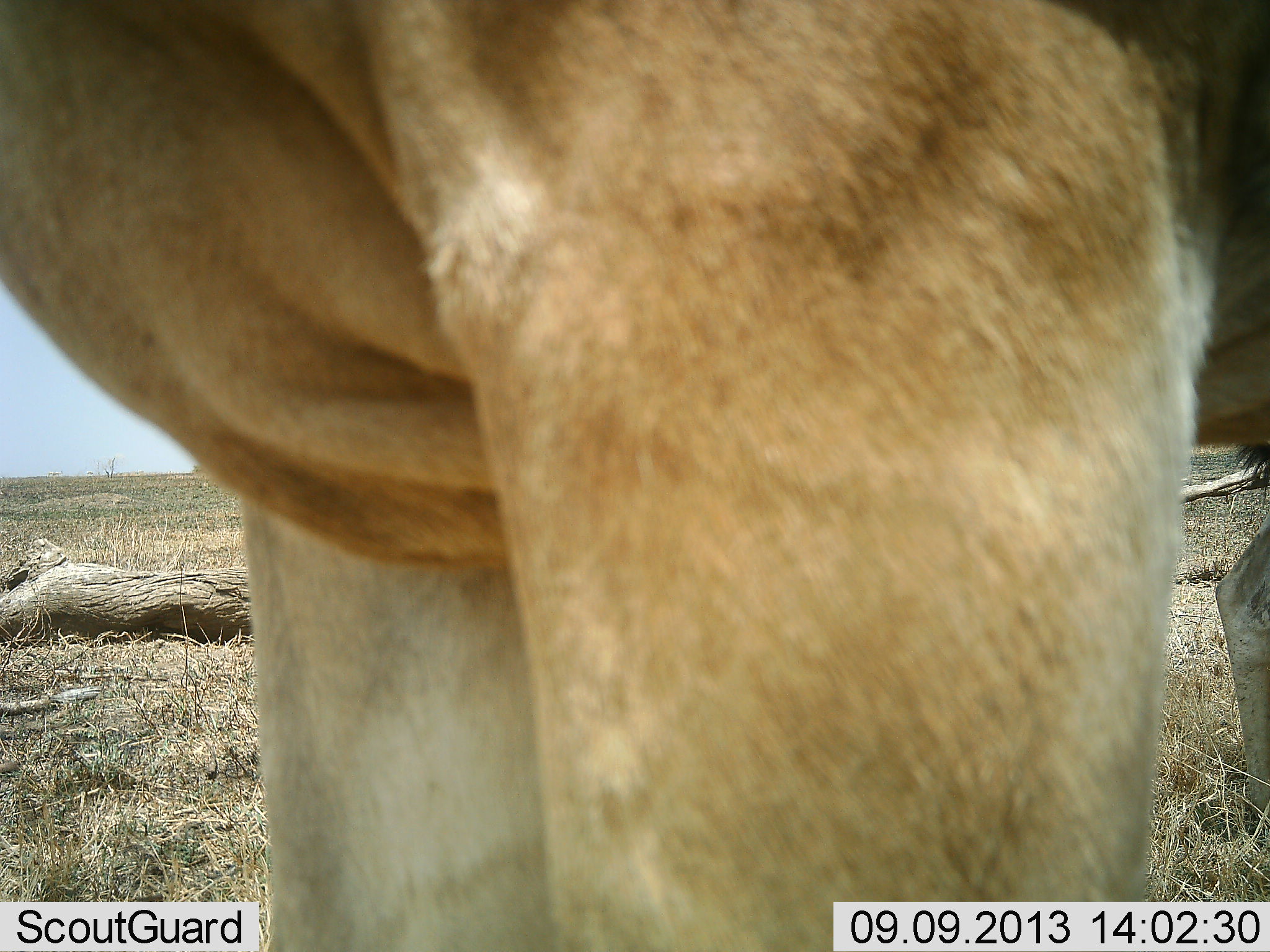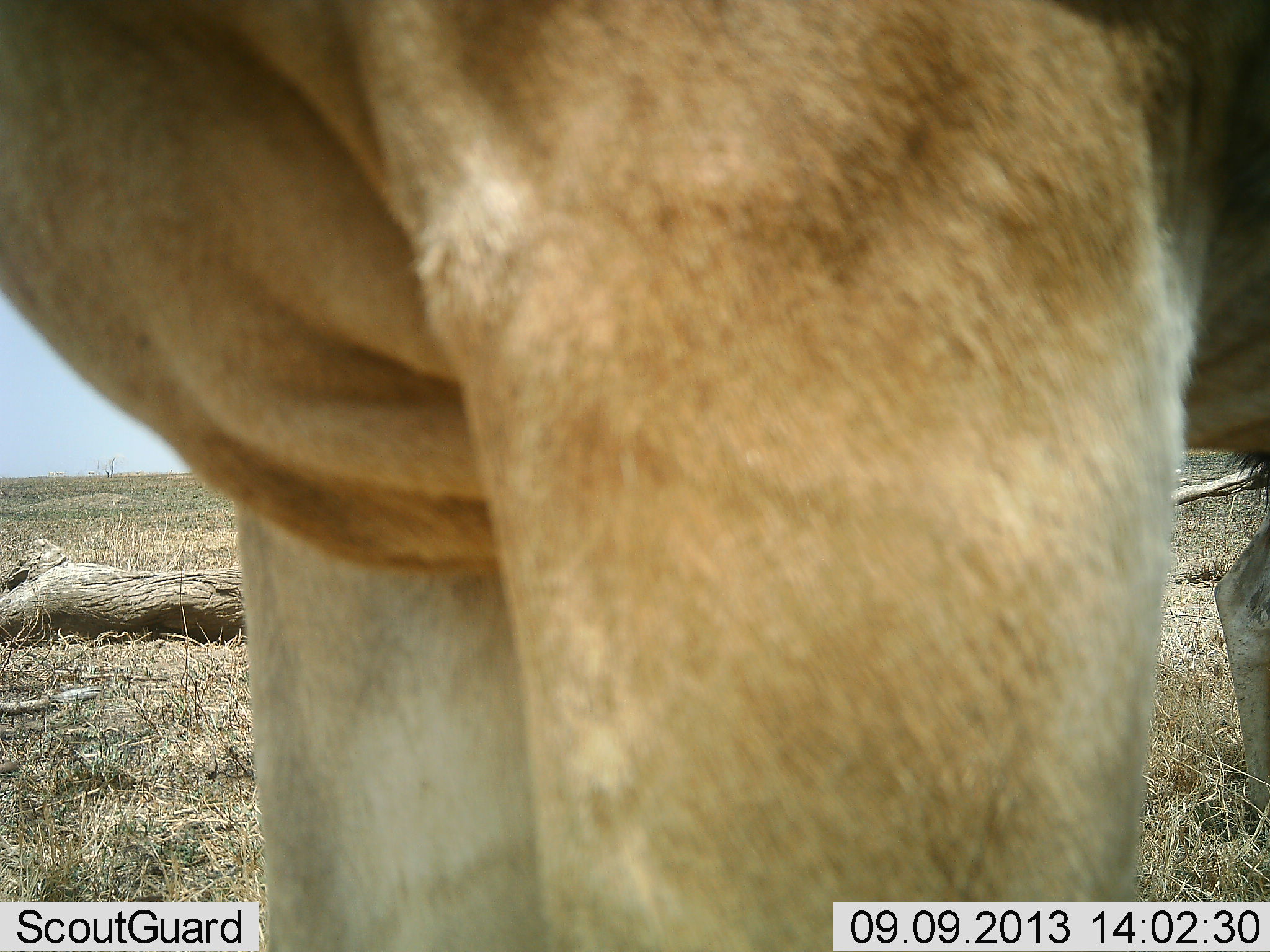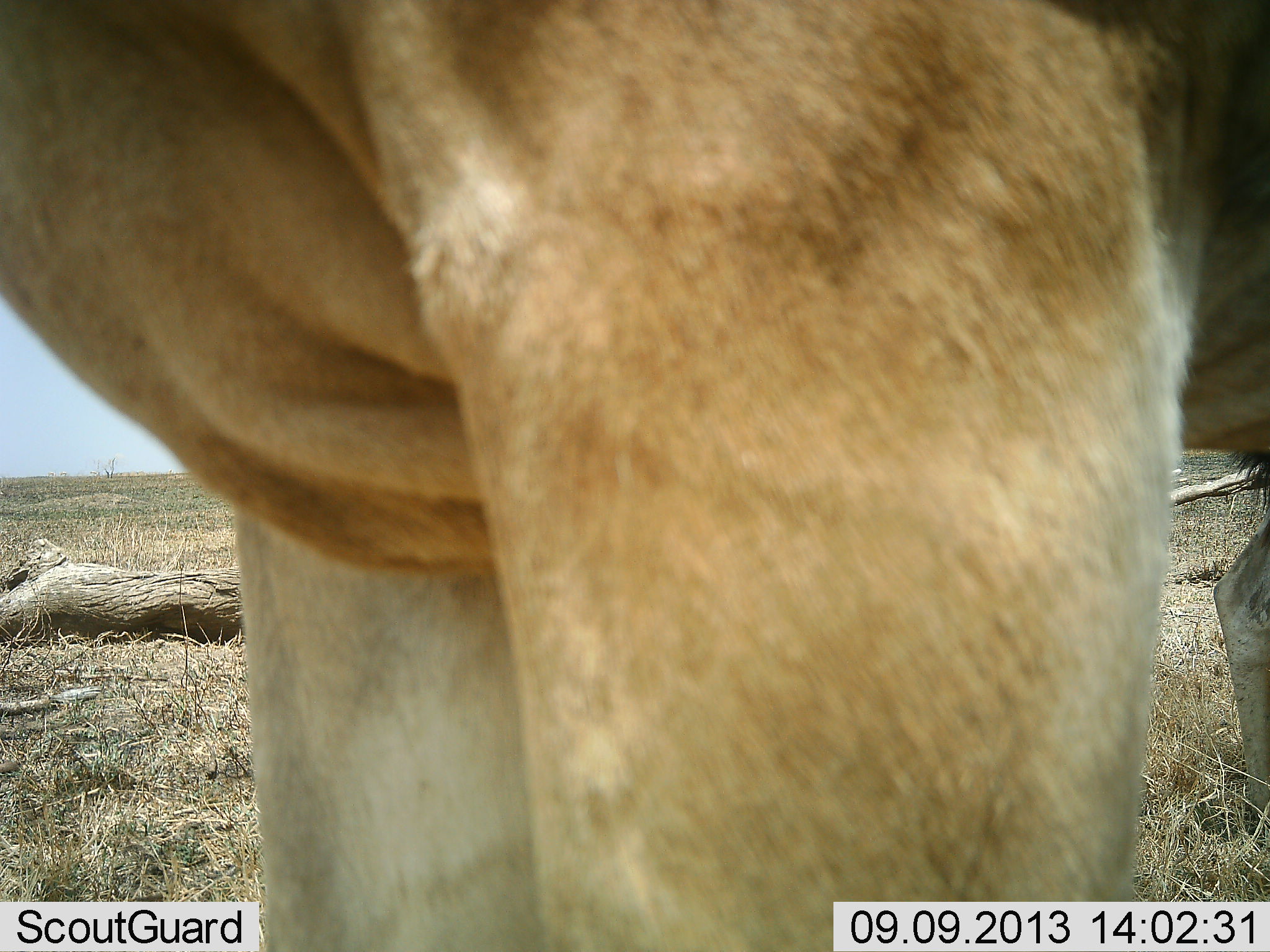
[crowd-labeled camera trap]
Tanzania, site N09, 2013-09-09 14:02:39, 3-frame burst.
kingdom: Animalia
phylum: Chordata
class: Mammalia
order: Artiodactyla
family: Bovidae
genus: Alcelaphus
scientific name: Alcelaphus buselaphus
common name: hartebeest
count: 1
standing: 100%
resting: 10%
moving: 0%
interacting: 0%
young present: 0%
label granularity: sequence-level